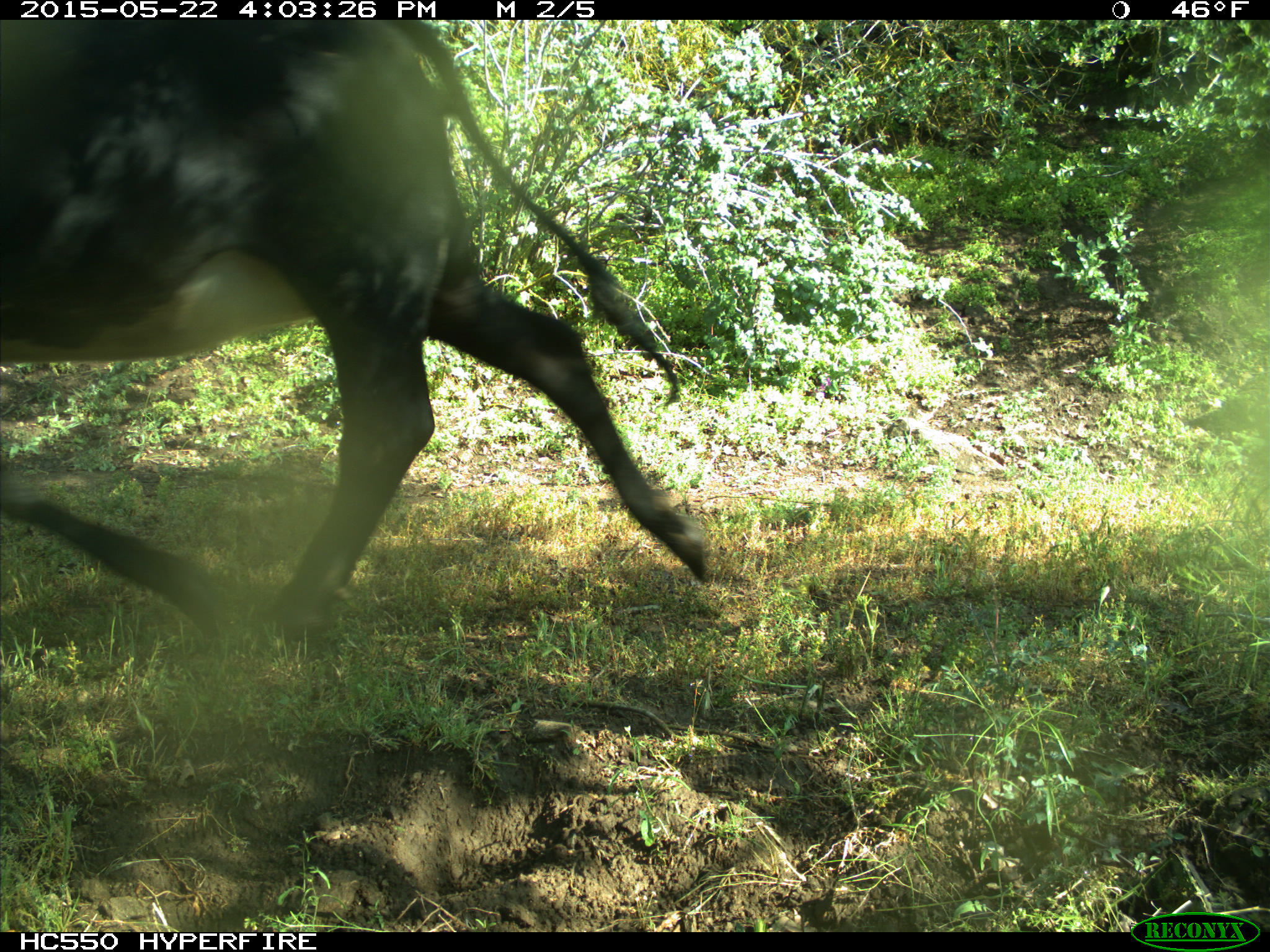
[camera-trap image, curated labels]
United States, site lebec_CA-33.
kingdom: Animalia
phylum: Chordata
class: Mammalia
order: Artiodactyla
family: Bovidae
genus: Bos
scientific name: Bos taurus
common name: domestic cow